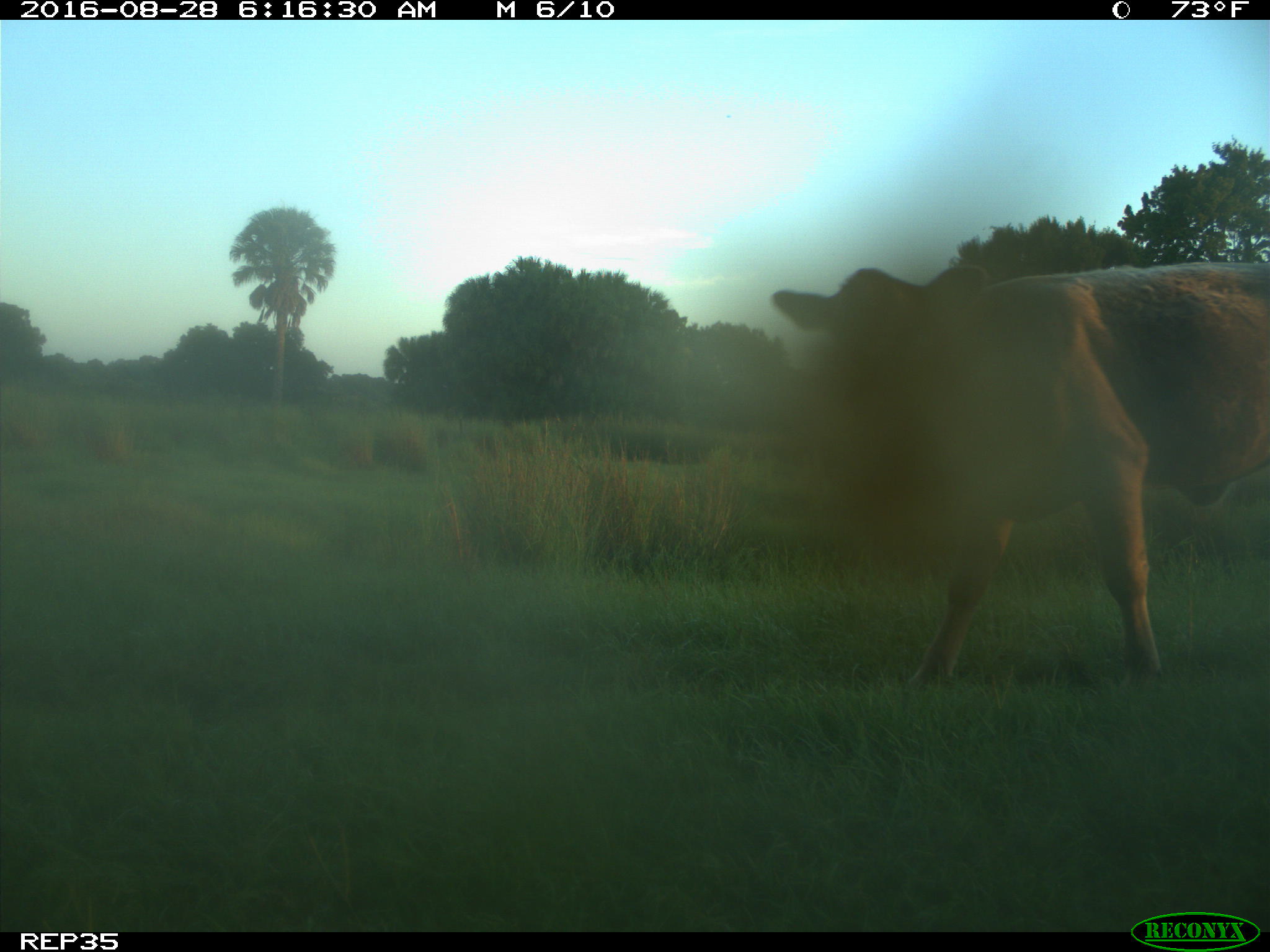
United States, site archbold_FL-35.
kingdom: Animalia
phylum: Chordata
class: Mammalia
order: Artiodactyla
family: Bovidae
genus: Bos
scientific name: Bos taurus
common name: domestic cow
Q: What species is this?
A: Bos taurus (domestic cow).